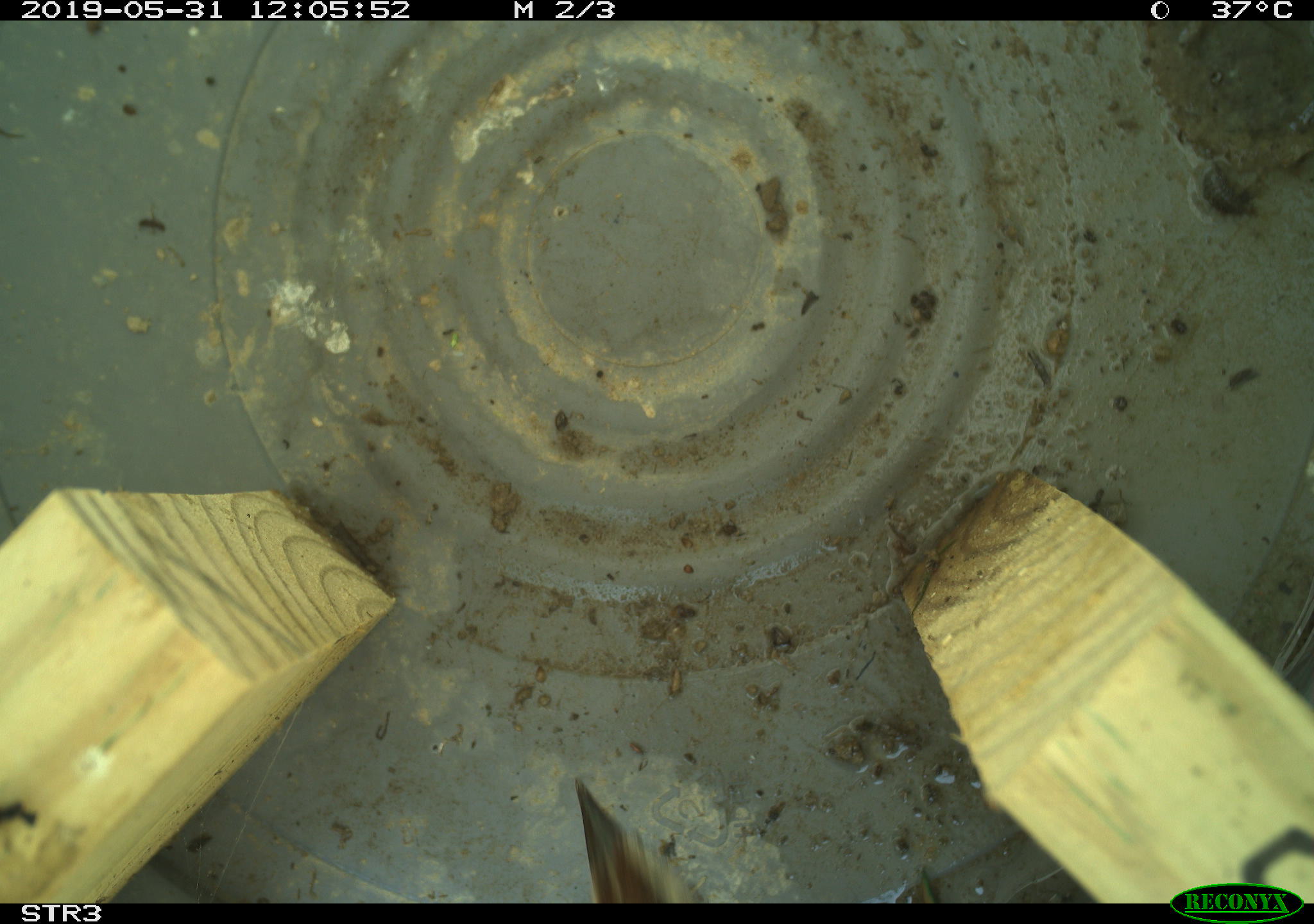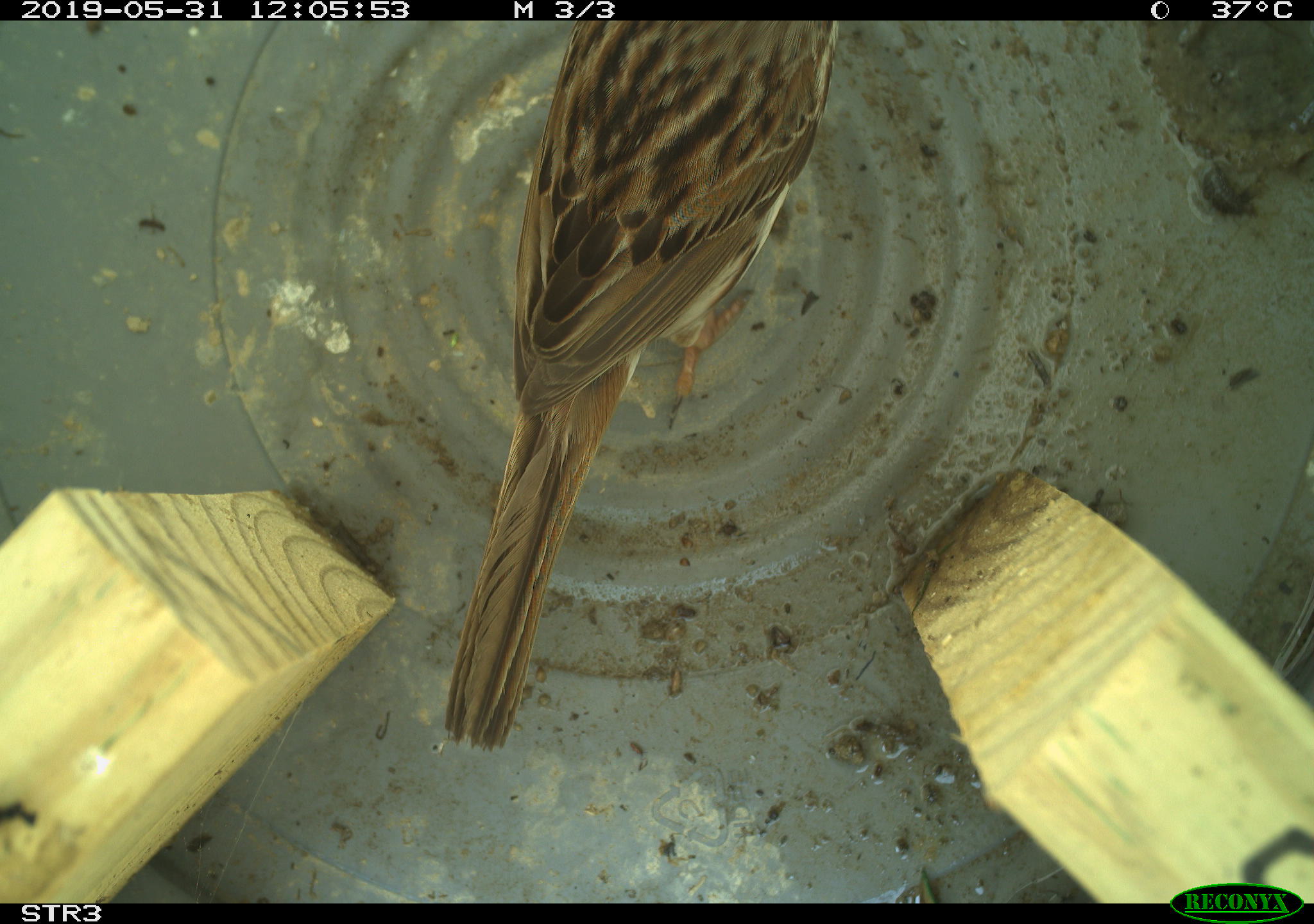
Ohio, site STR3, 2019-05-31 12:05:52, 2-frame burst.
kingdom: Animalia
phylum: Chordata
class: Aves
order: Passeriformes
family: Passerellidae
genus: Melospiza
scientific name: Melospiza melodia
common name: song sparrow